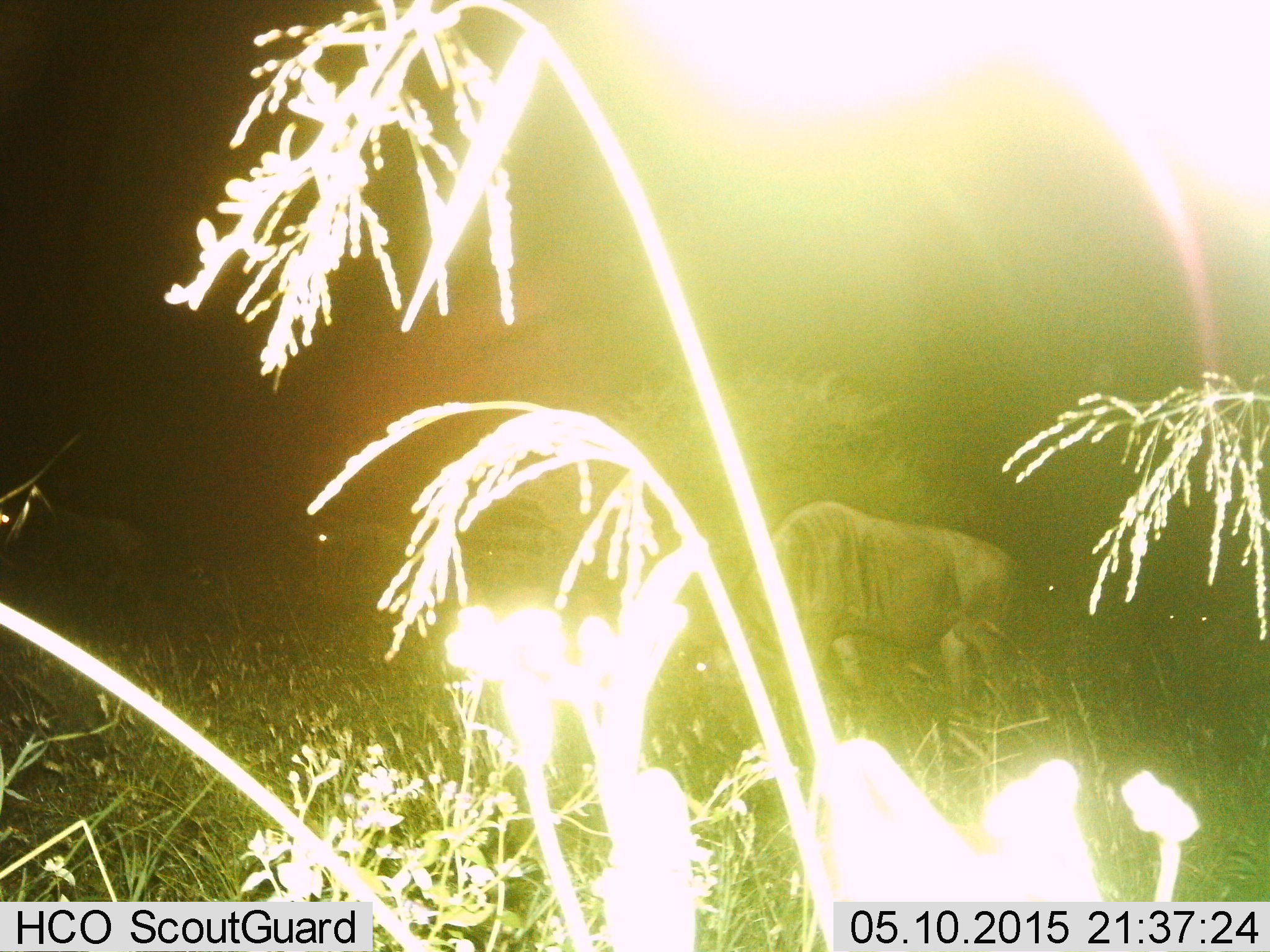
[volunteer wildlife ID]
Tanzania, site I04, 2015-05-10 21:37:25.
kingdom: Animalia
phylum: Chordata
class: Mammalia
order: Artiodactyla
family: Bovidae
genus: Connochaetes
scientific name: Connochaetes taurinus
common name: blue wildebeest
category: wildebeest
Wildebeest (blue wildebeest) (Connochaetes taurinus), count 3. Behavior (volunteer vote fractions): standing 40%, resting 10%, moving 10%, interacting 0%. Young present (vote fraction): 0%. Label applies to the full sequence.